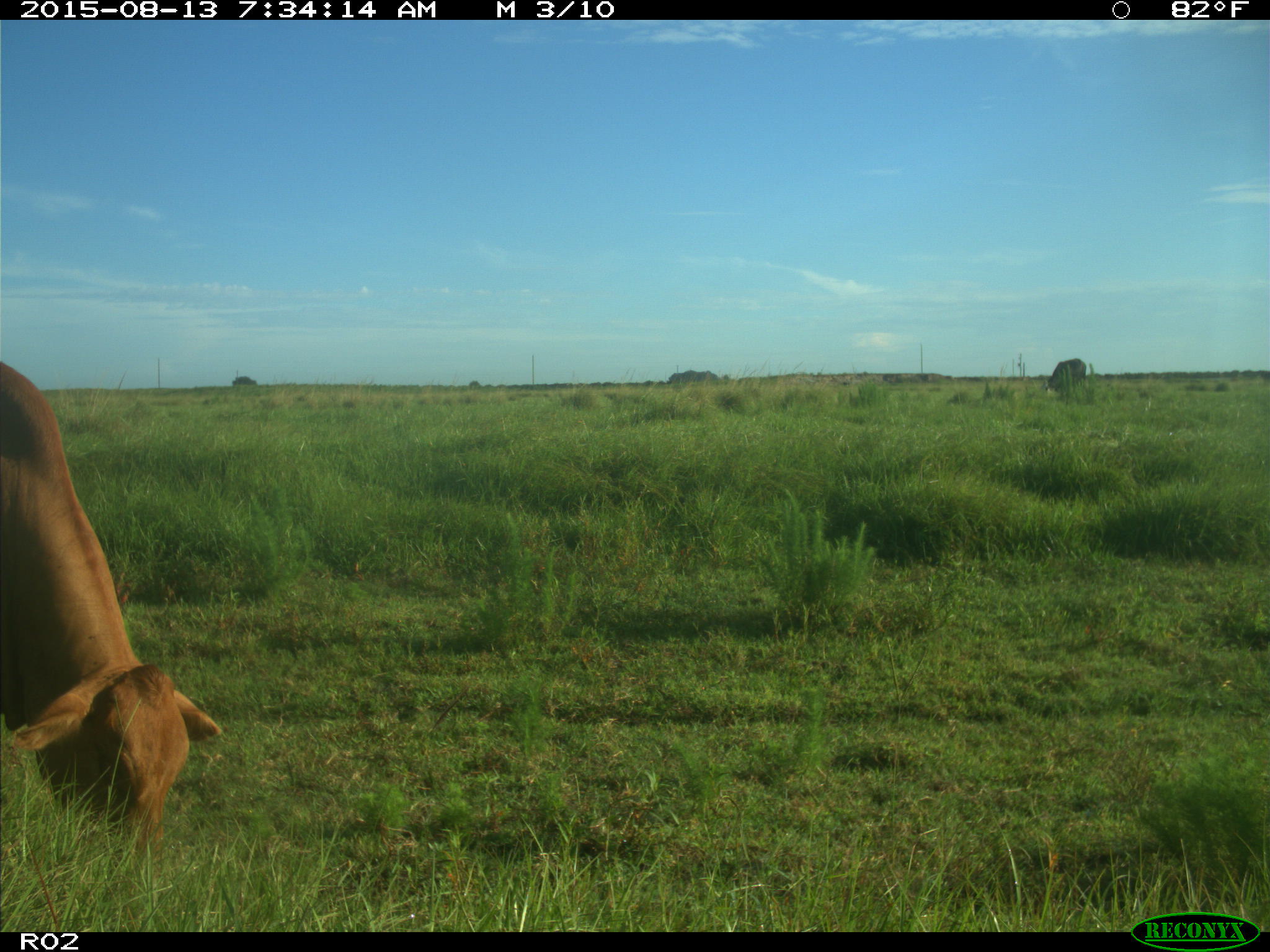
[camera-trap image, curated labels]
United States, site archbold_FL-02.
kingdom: Animalia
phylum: Chordata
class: Mammalia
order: Artiodactyla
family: Bovidae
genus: Bos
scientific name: Bos taurus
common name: domestic cow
Bos taurus (domestic cow).